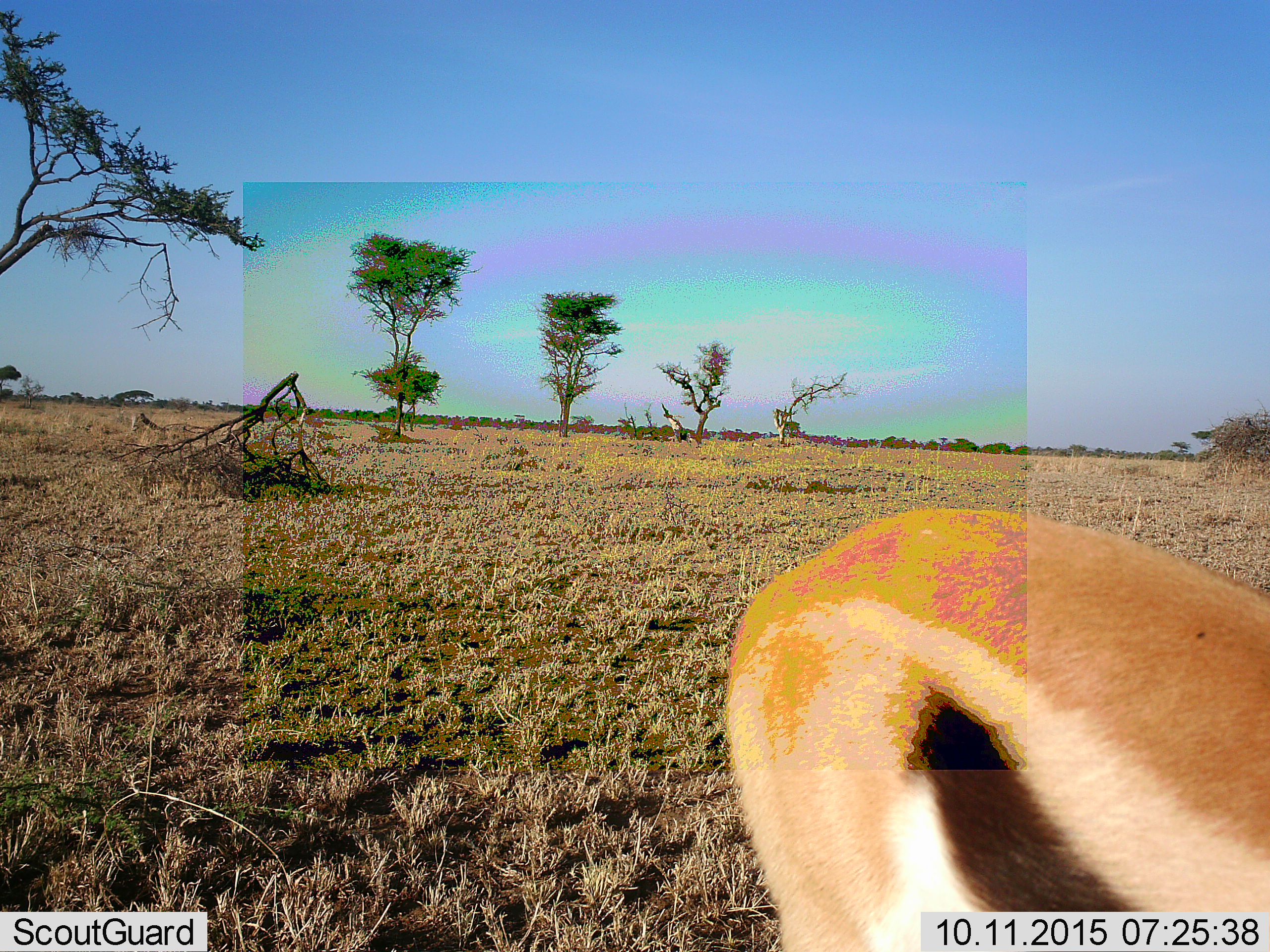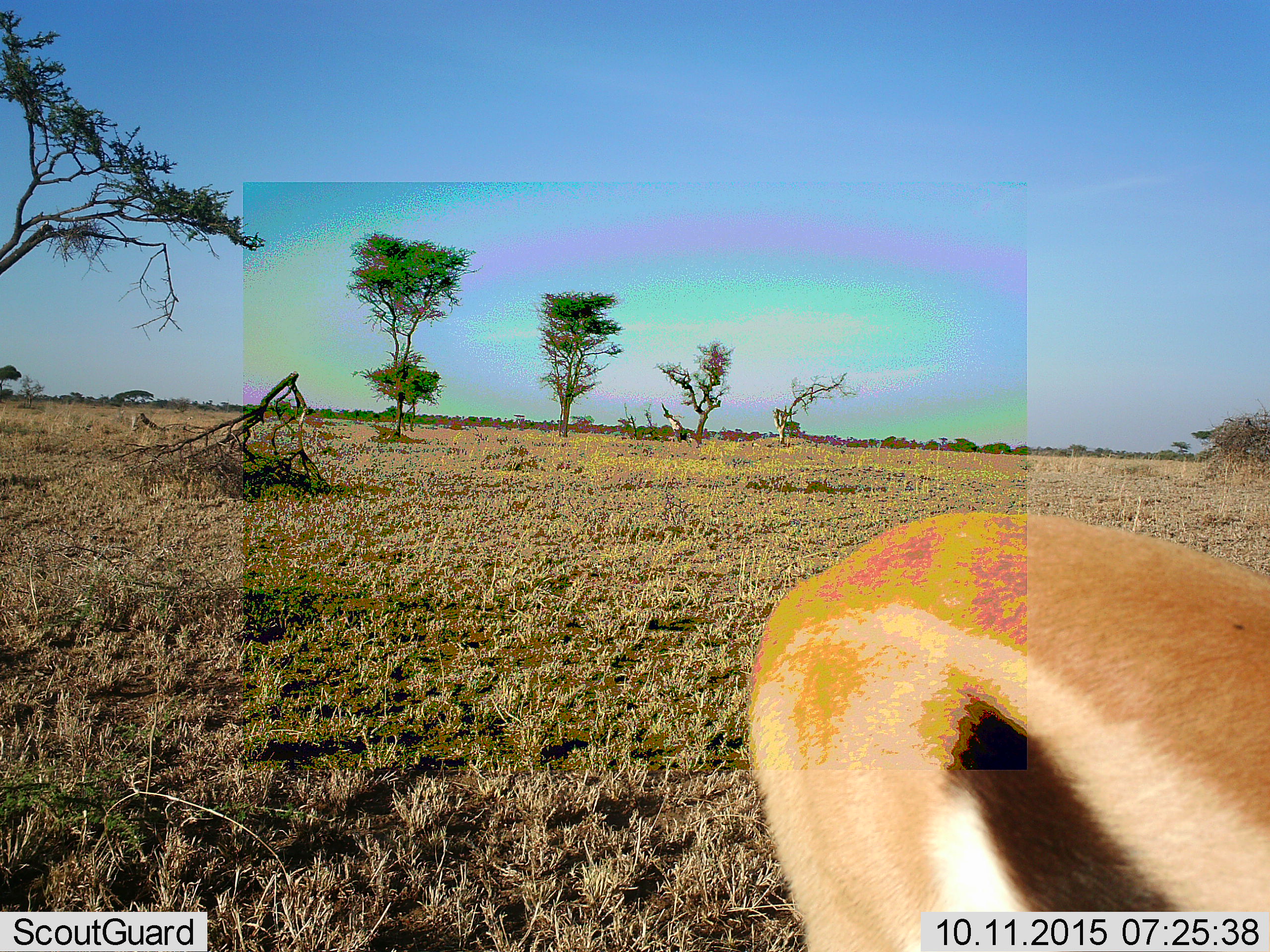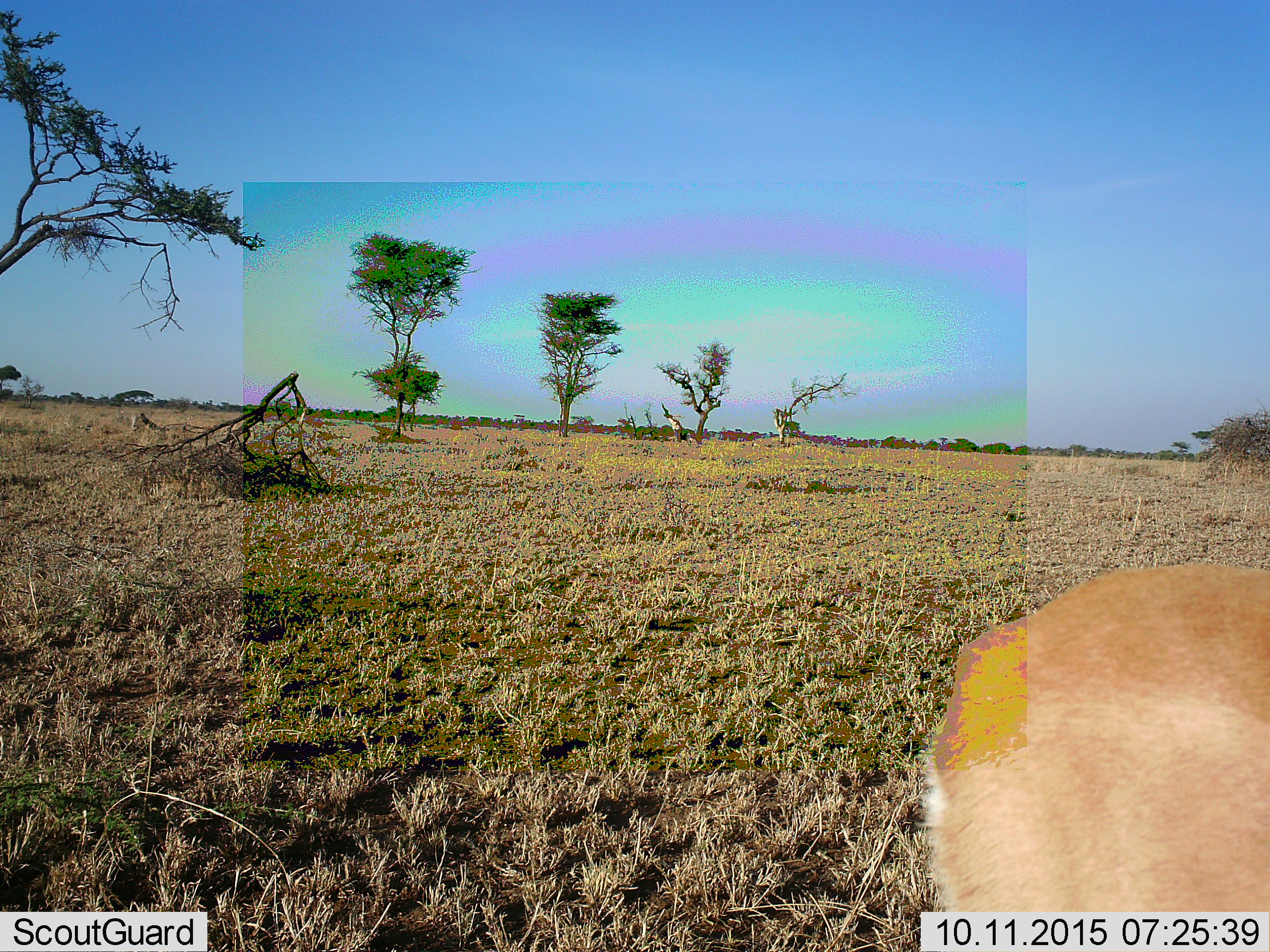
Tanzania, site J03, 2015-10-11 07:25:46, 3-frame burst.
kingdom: Animalia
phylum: Chordata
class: Mammalia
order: Artiodactyla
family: Bovidae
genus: Eudorcas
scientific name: Eudorcas thomsonii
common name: thomson's gazelle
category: gazellethomsons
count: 1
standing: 22%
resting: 0%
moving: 78%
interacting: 0%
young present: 0%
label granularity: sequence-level